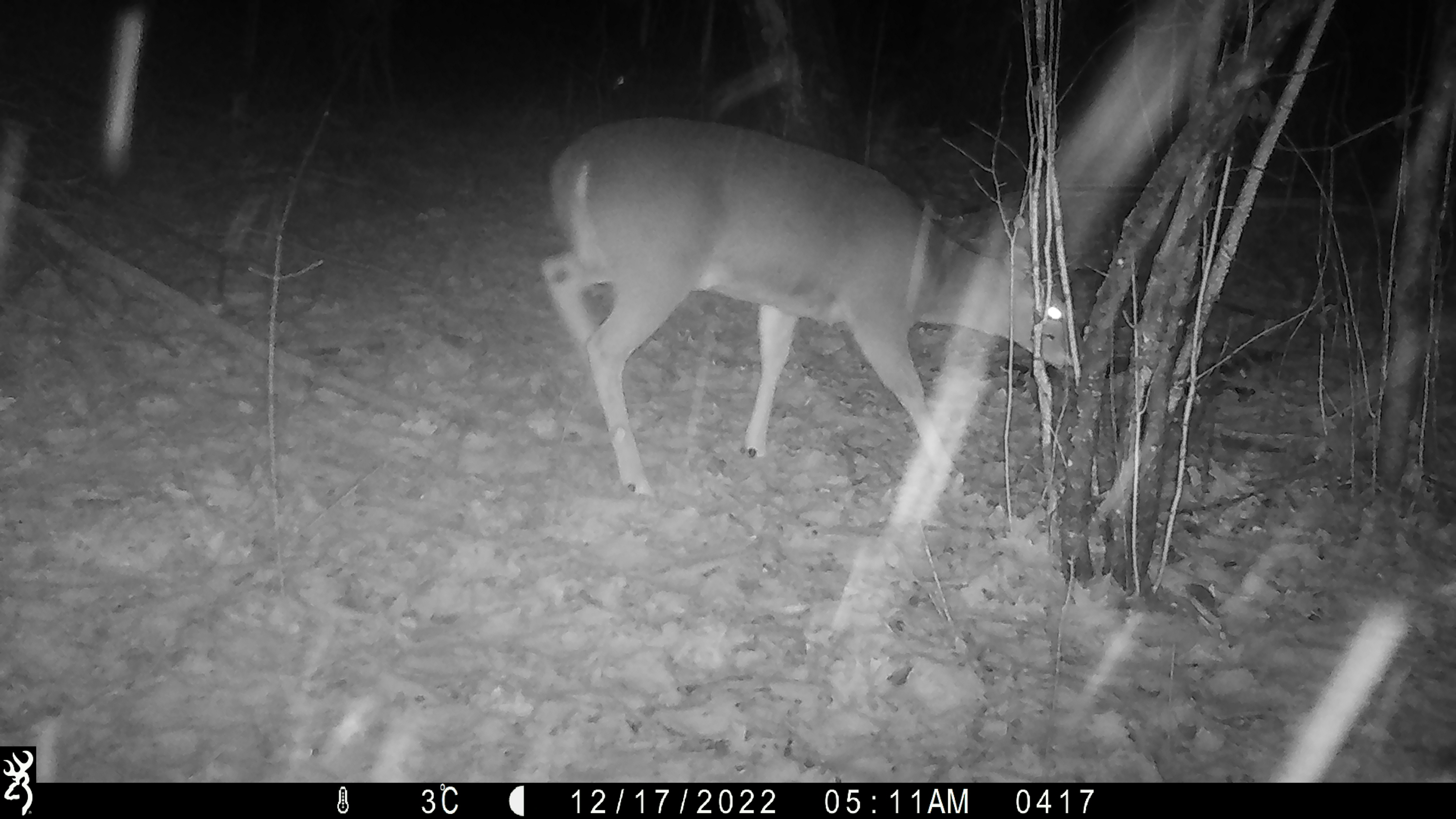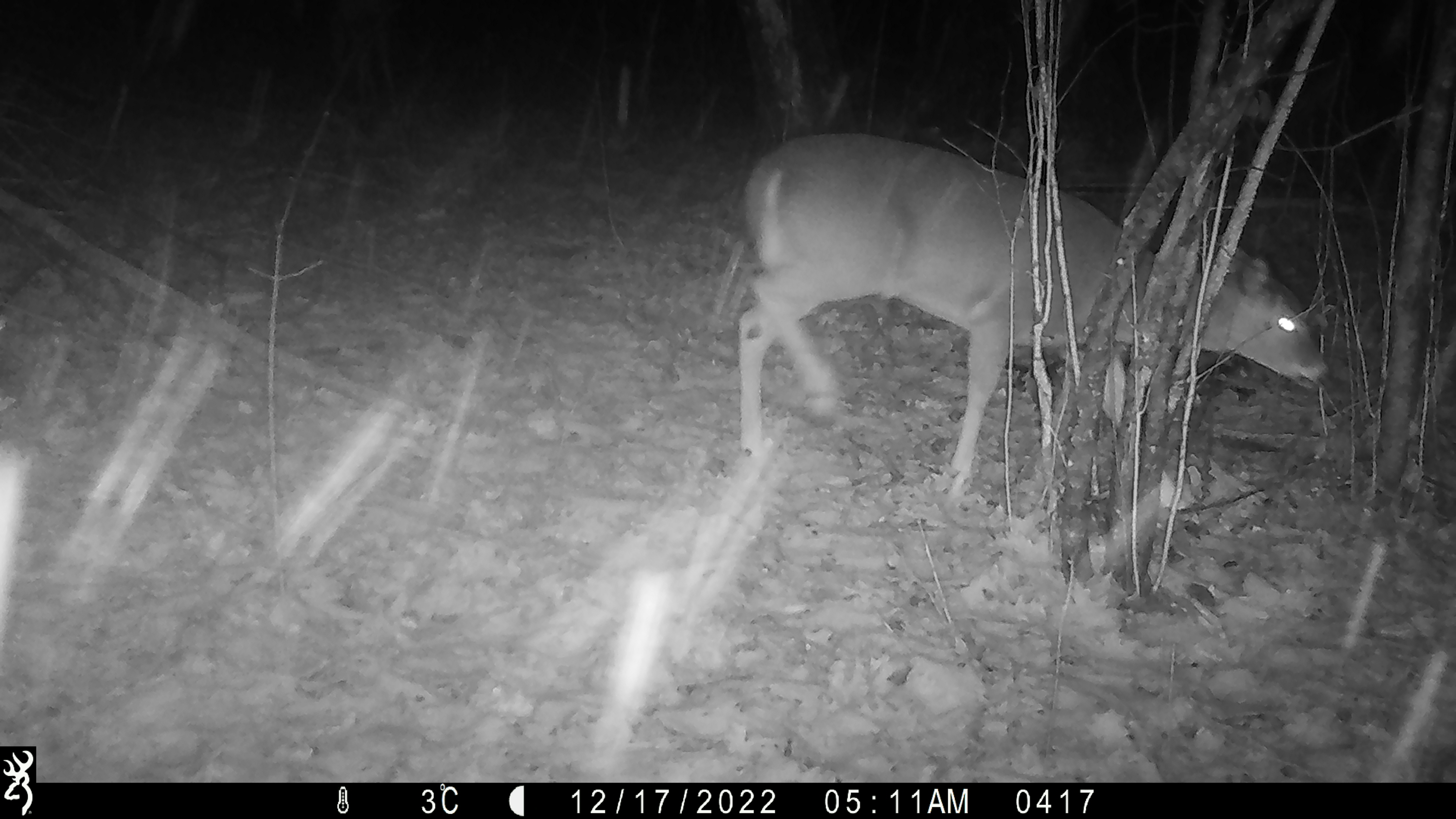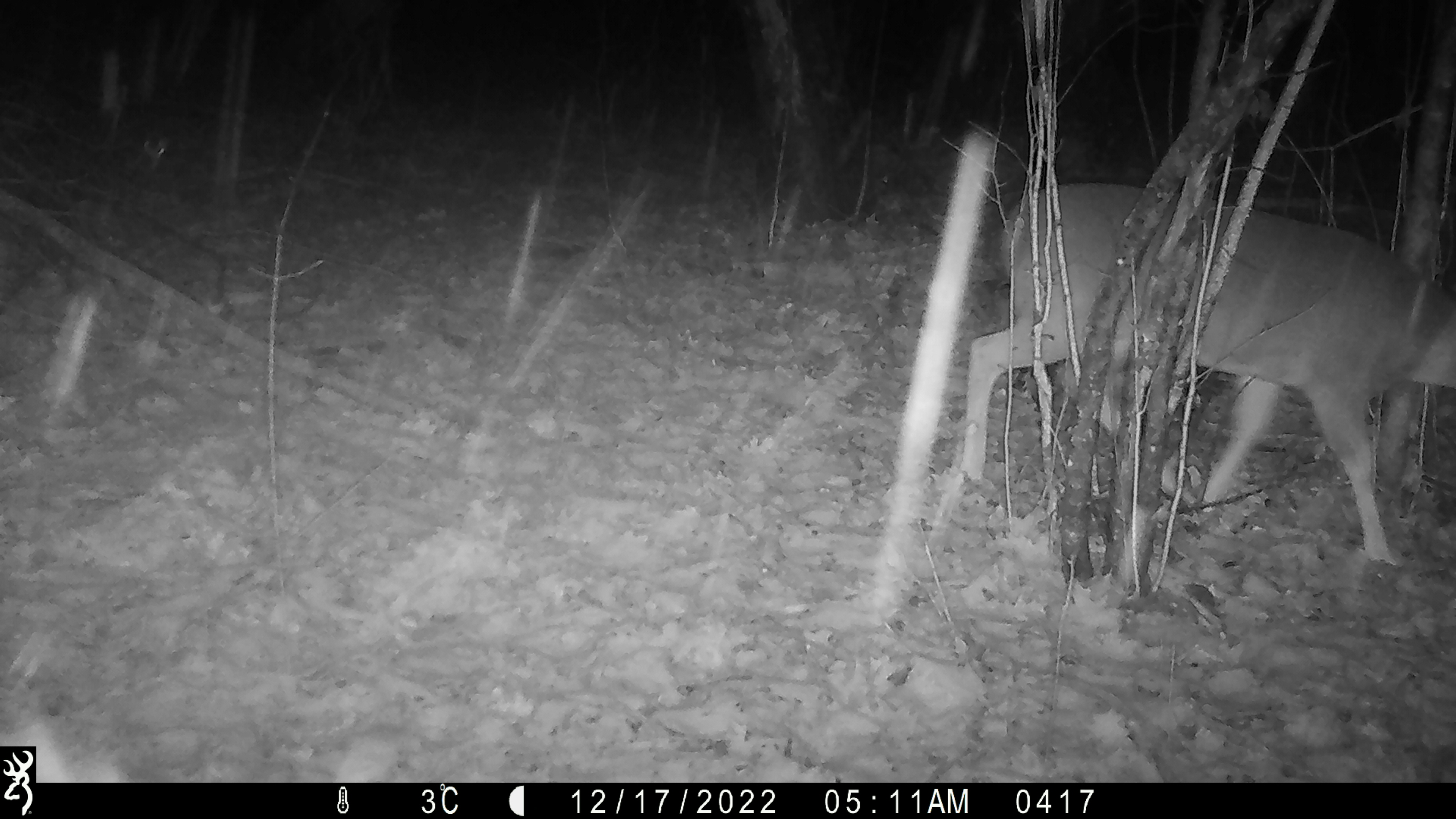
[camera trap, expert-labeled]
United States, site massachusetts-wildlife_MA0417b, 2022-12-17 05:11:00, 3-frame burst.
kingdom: Animalia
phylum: Chordata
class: Mammalia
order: Artiodactyla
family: Cervidae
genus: Odocoileus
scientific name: Odocoileus virginianus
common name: white-tailed deer